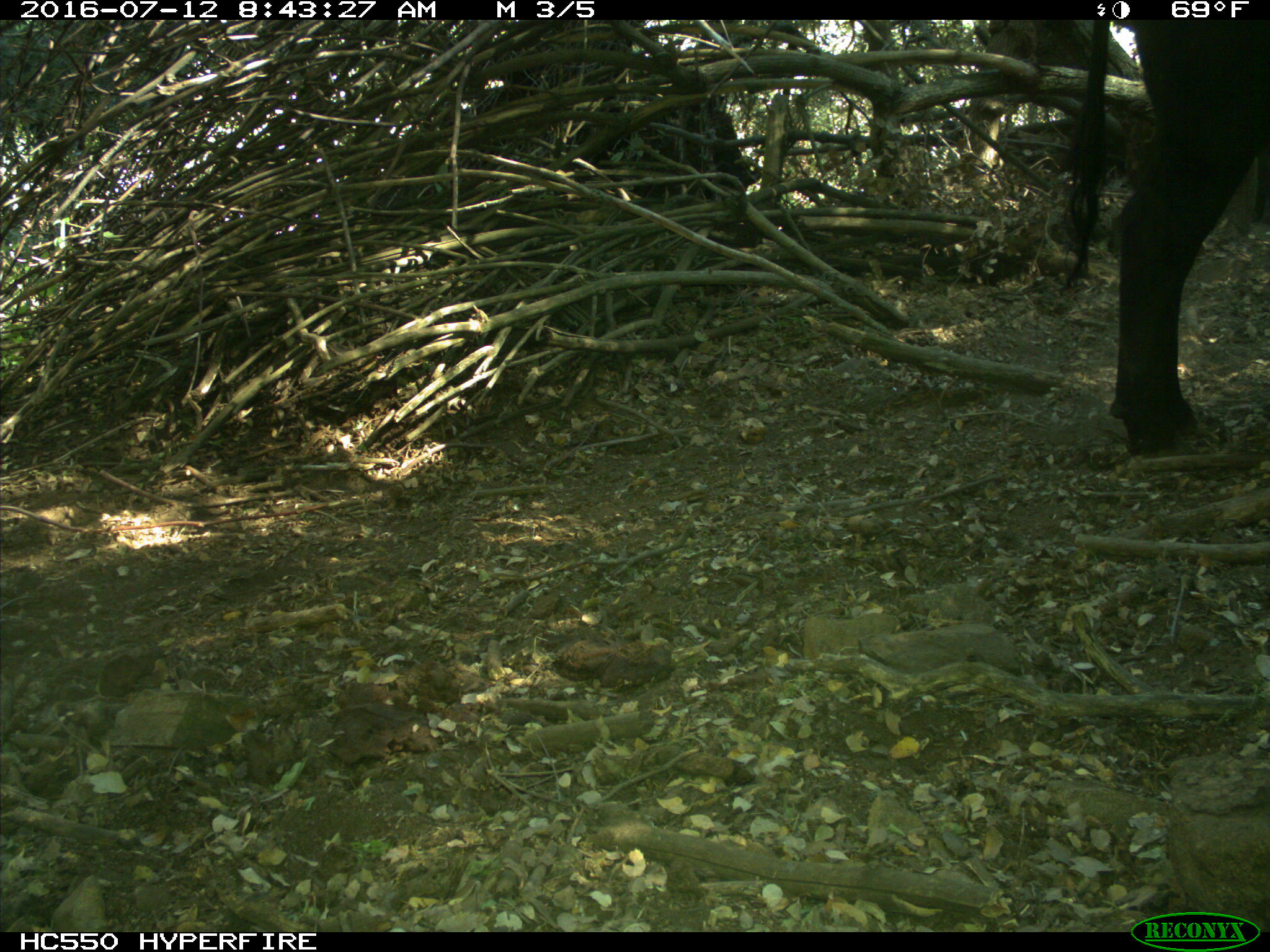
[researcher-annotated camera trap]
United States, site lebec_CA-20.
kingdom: Animalia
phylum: Chordata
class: Mammalia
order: Artiodactyla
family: Bovidae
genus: Bos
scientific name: Bos taurus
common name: domestic cow